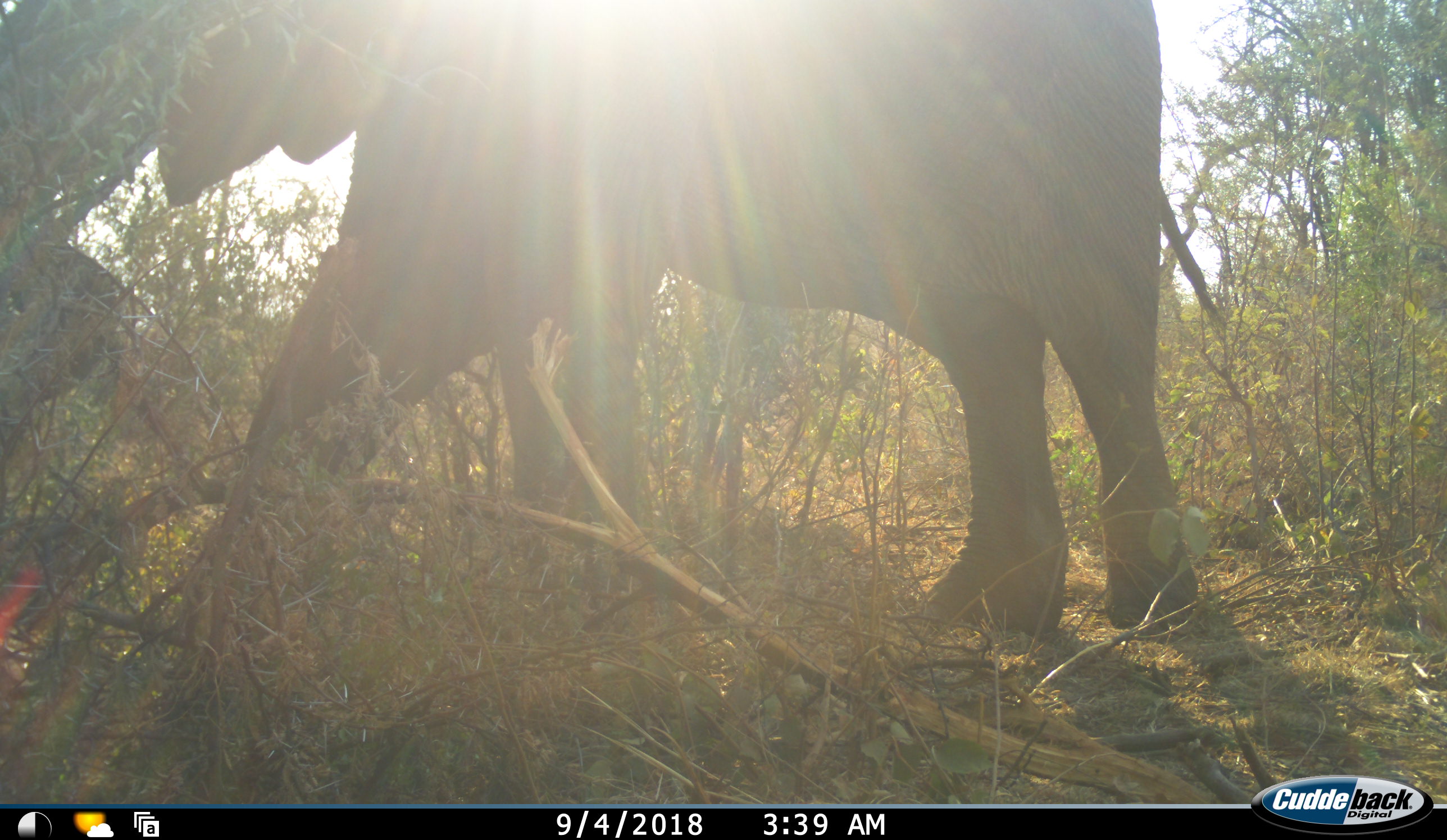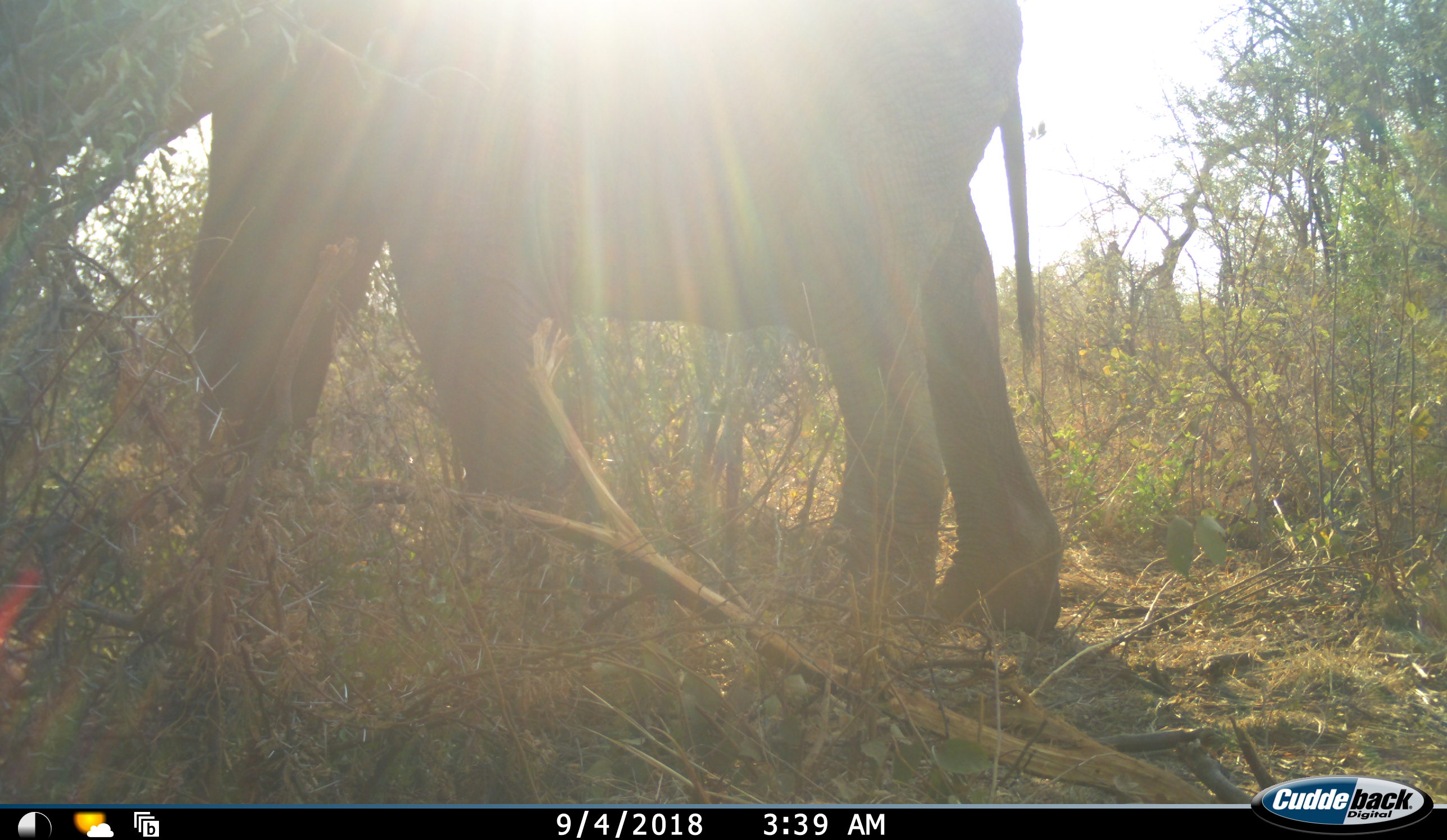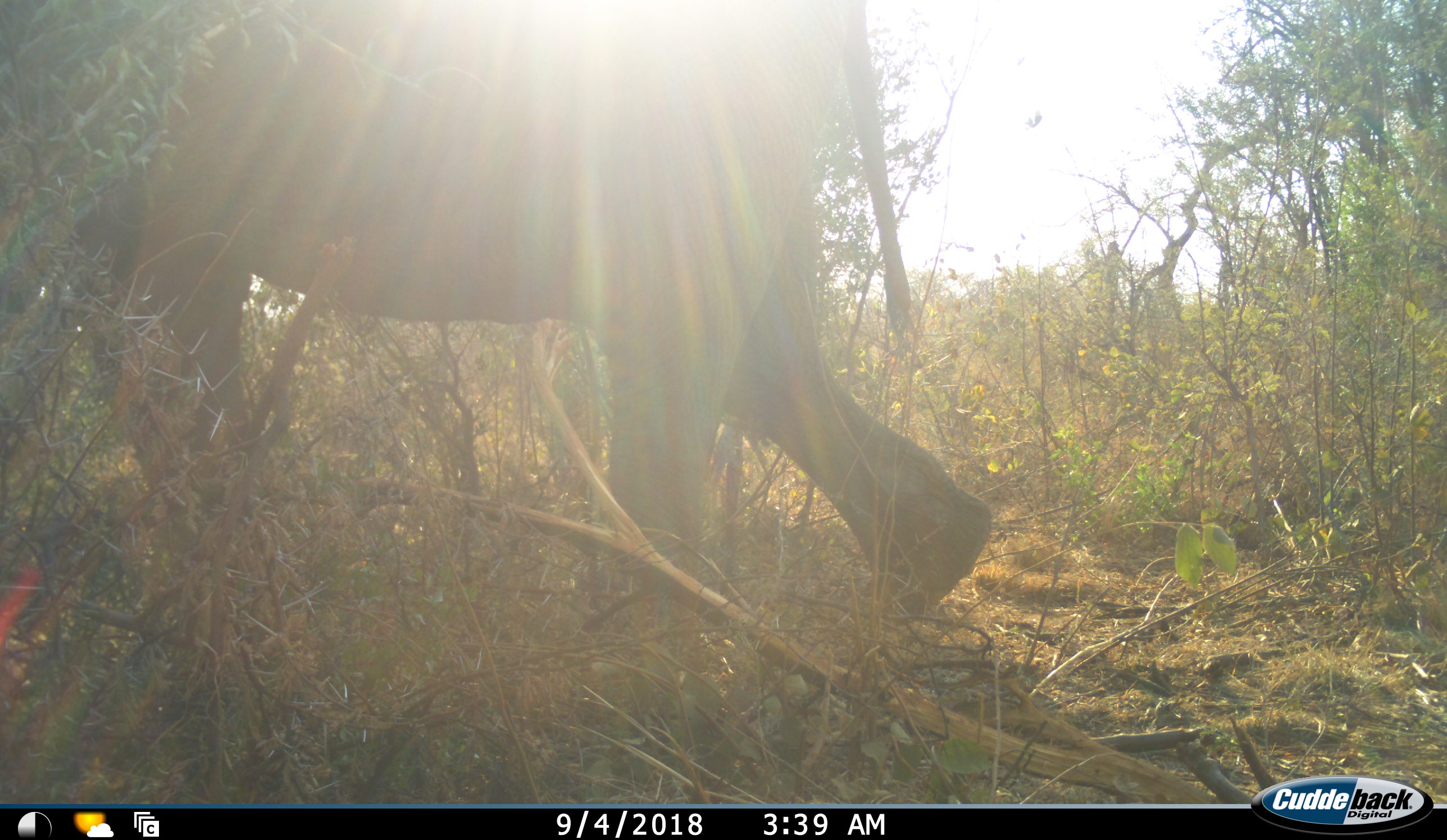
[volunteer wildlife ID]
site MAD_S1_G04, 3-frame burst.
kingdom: Animalia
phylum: Chordata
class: Mammalia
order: Proboscidea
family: Elephantidae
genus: Loxodonta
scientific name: Loxodonta africana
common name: african bush elephant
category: elephant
Elephant (african bush elephant) (Loxodonta africana), count 1. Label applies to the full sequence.